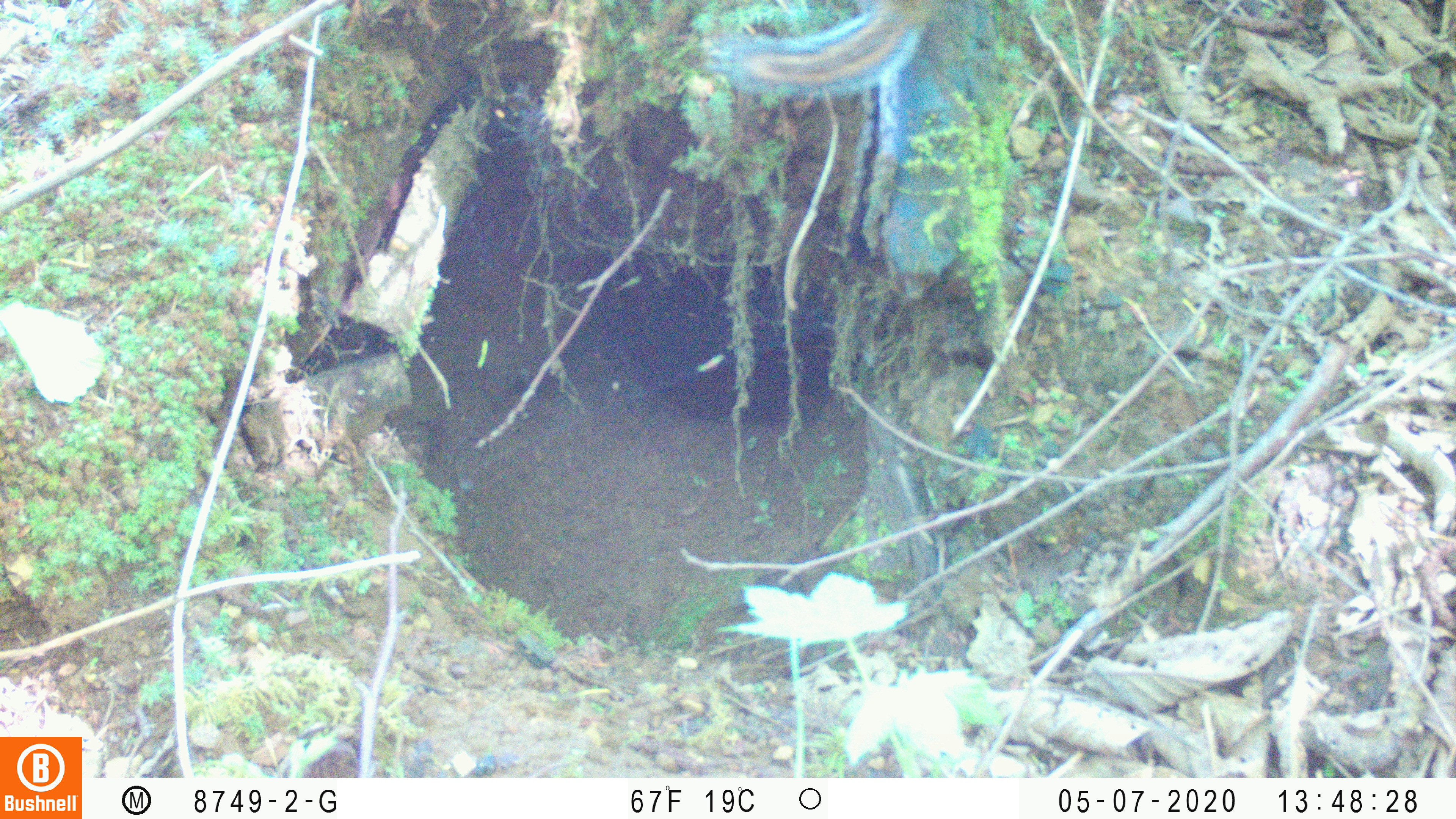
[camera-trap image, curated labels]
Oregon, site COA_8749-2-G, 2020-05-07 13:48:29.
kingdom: Animalia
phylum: Chordata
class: Mammalia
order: Rodentia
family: Sciuridae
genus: Neotamias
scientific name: Neotamias townsendii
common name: townsend's chipmunk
Townsend's chipmunk (Neotamias townsendii).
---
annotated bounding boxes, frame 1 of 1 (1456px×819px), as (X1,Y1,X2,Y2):
townsend's chipmunk: (700,8,960,103)